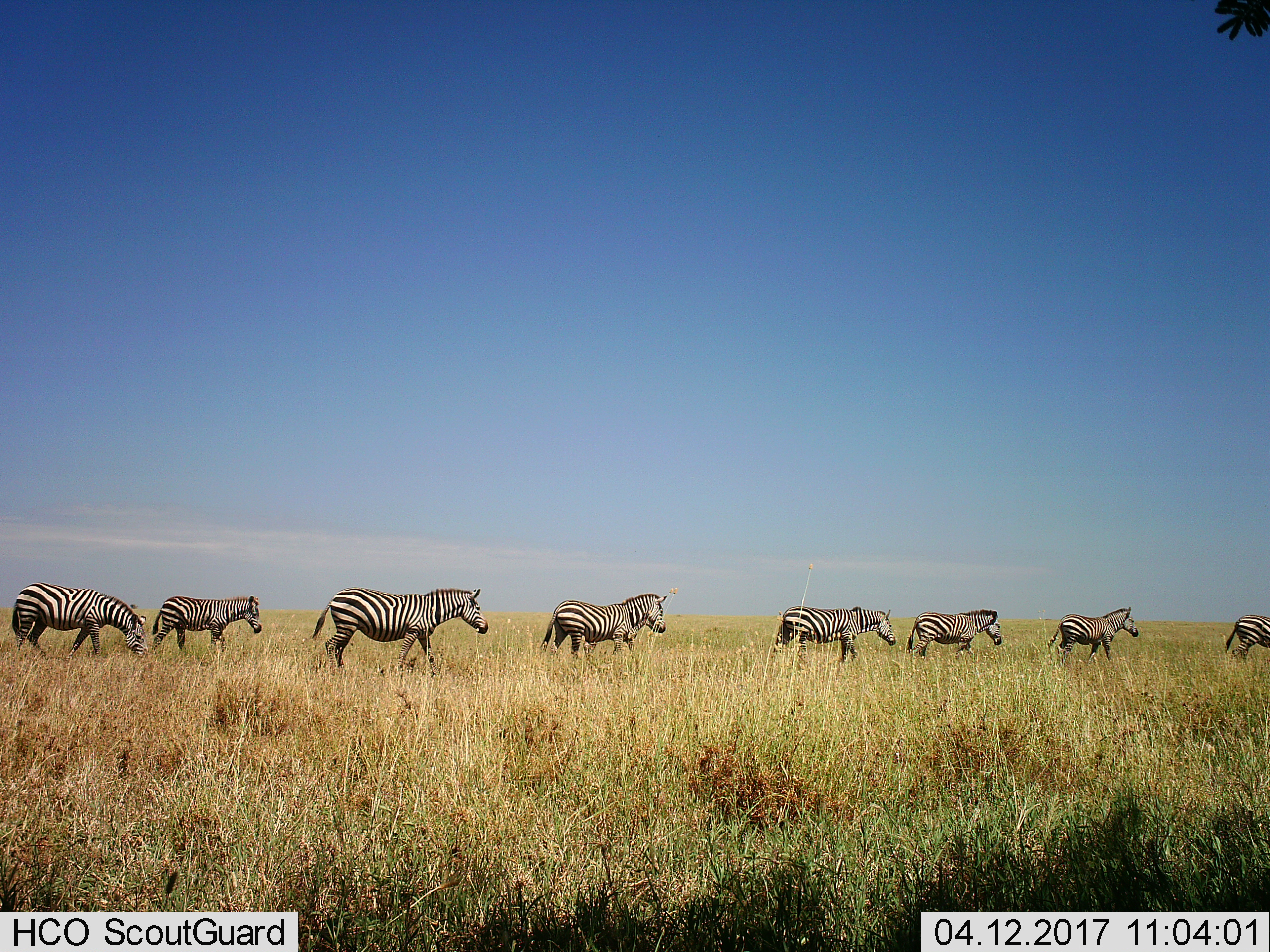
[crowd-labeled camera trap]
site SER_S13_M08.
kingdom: Animalia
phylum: Chordata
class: Mammalia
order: Perissodactyla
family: Equidae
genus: Equus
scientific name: Equus quagga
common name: plains zebra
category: zebraplains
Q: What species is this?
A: Zebraplains (plains zebra) (Equus quagga).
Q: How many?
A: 8.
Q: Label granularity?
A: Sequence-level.